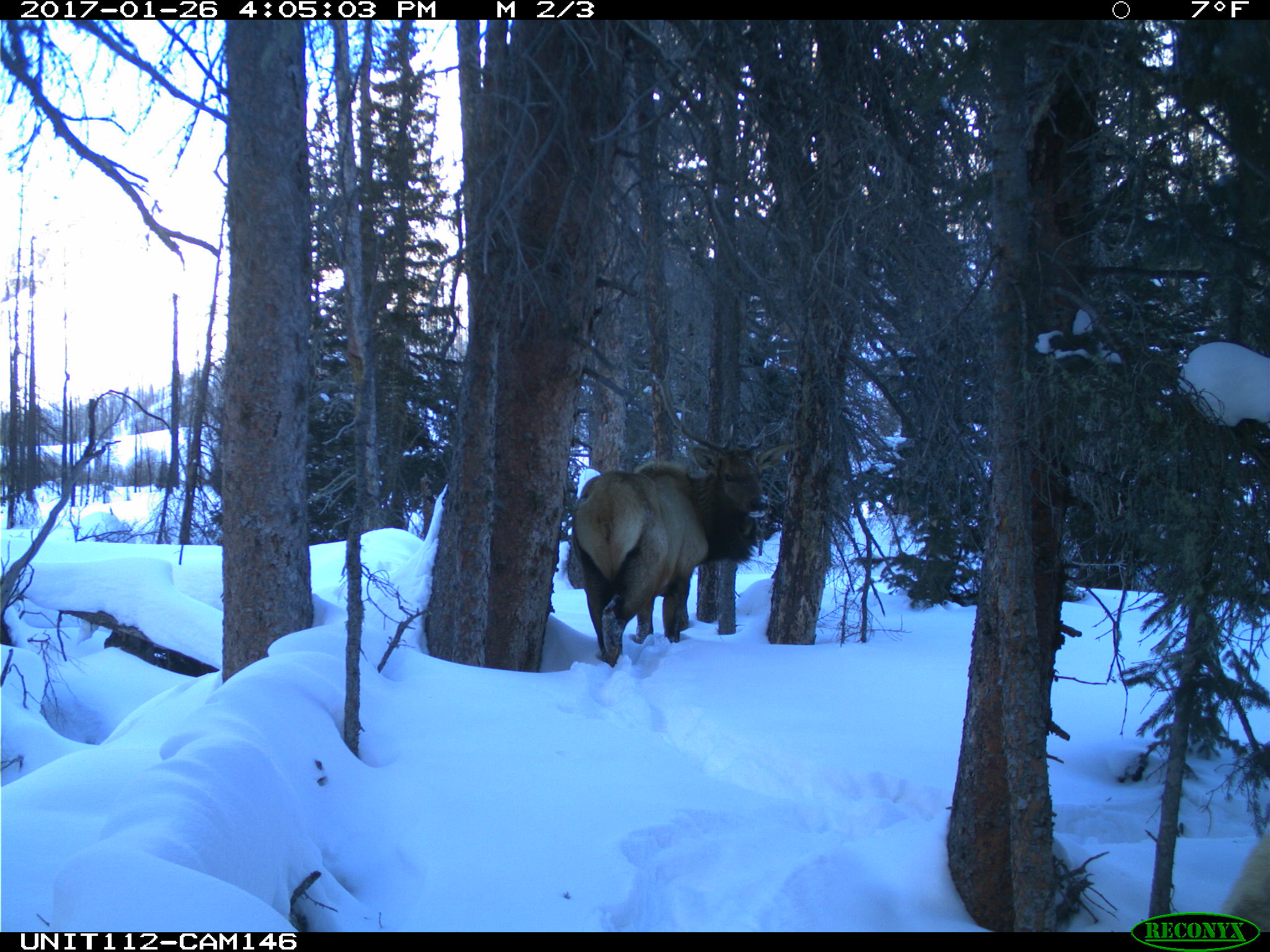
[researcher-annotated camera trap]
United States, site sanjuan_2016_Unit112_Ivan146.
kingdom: Animalia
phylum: Chordata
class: Mammalia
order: Artiodactyla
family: Cervidae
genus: Cervus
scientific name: Cervus elaphus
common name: red deer